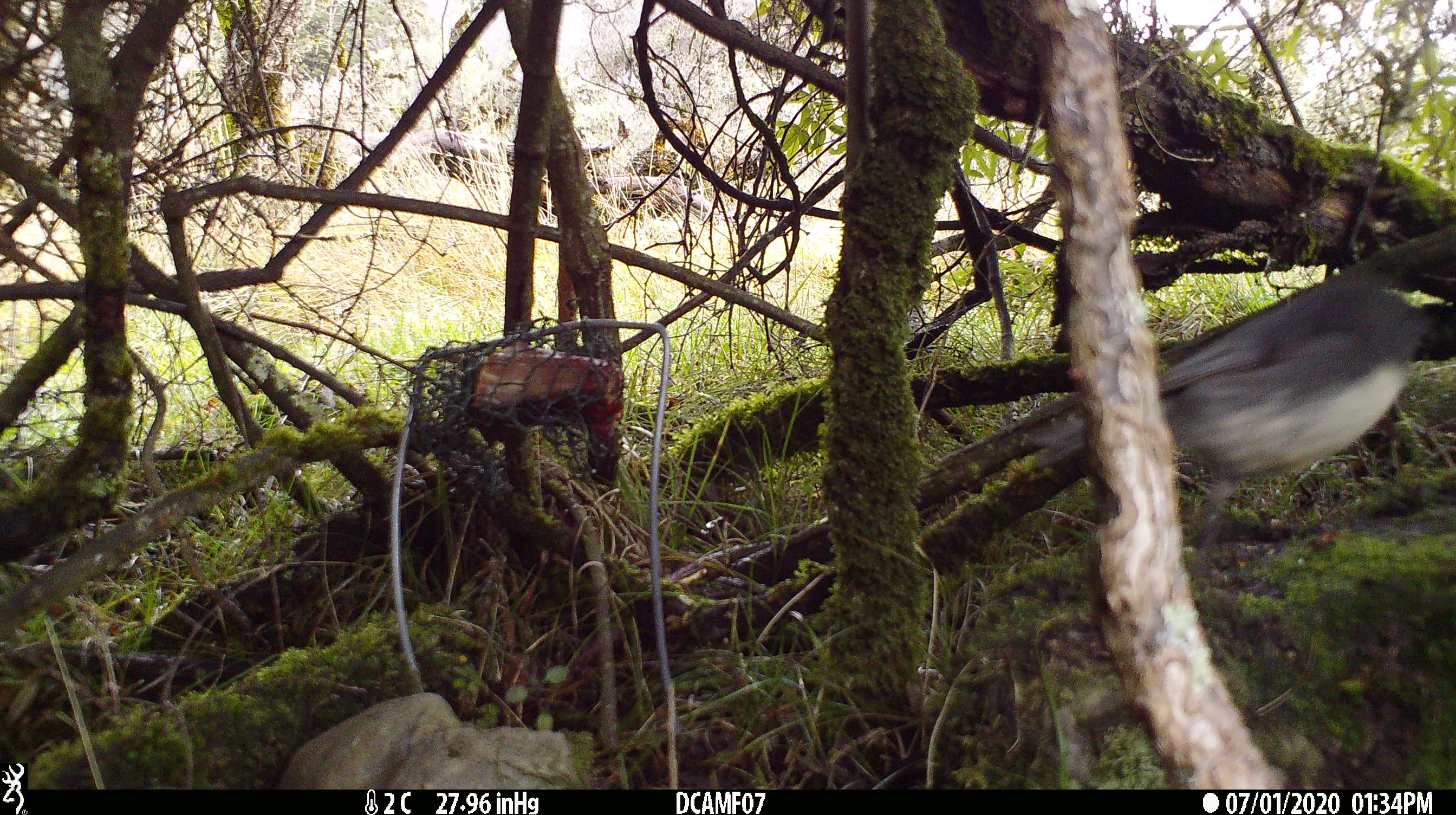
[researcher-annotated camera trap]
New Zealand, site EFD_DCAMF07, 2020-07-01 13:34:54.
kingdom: Animalia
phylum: Chordata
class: Aves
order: Passeriformes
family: Petroicidae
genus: Petroica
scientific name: Petroica australis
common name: new zealand robin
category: robin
Robin (new zealand robin) (Petroica australis).